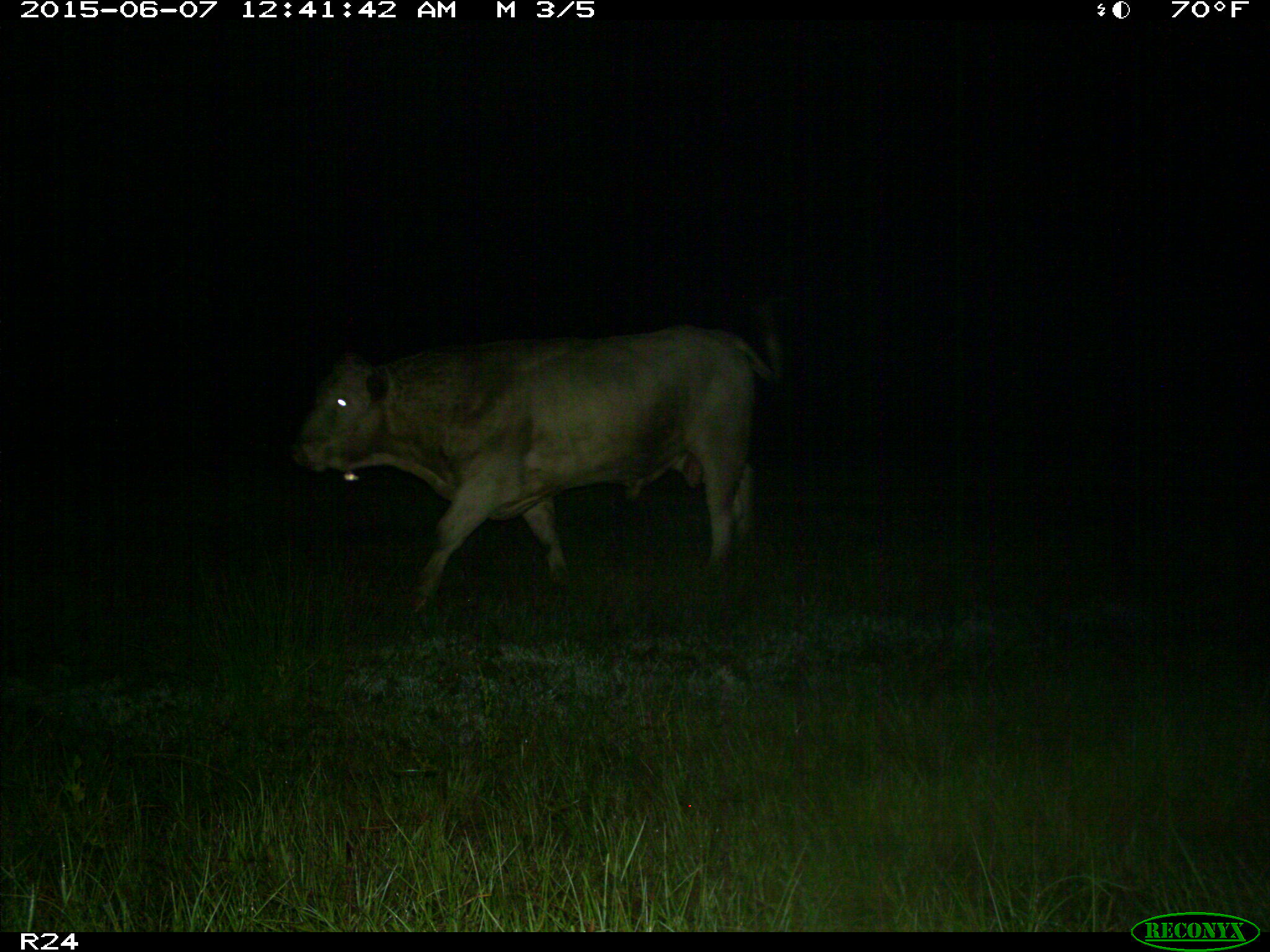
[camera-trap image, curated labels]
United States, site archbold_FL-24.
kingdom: Animalia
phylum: Chordata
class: Mammalia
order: Artiodactyla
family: Bovidae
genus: Bos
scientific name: Bos taurus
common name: domestic cow